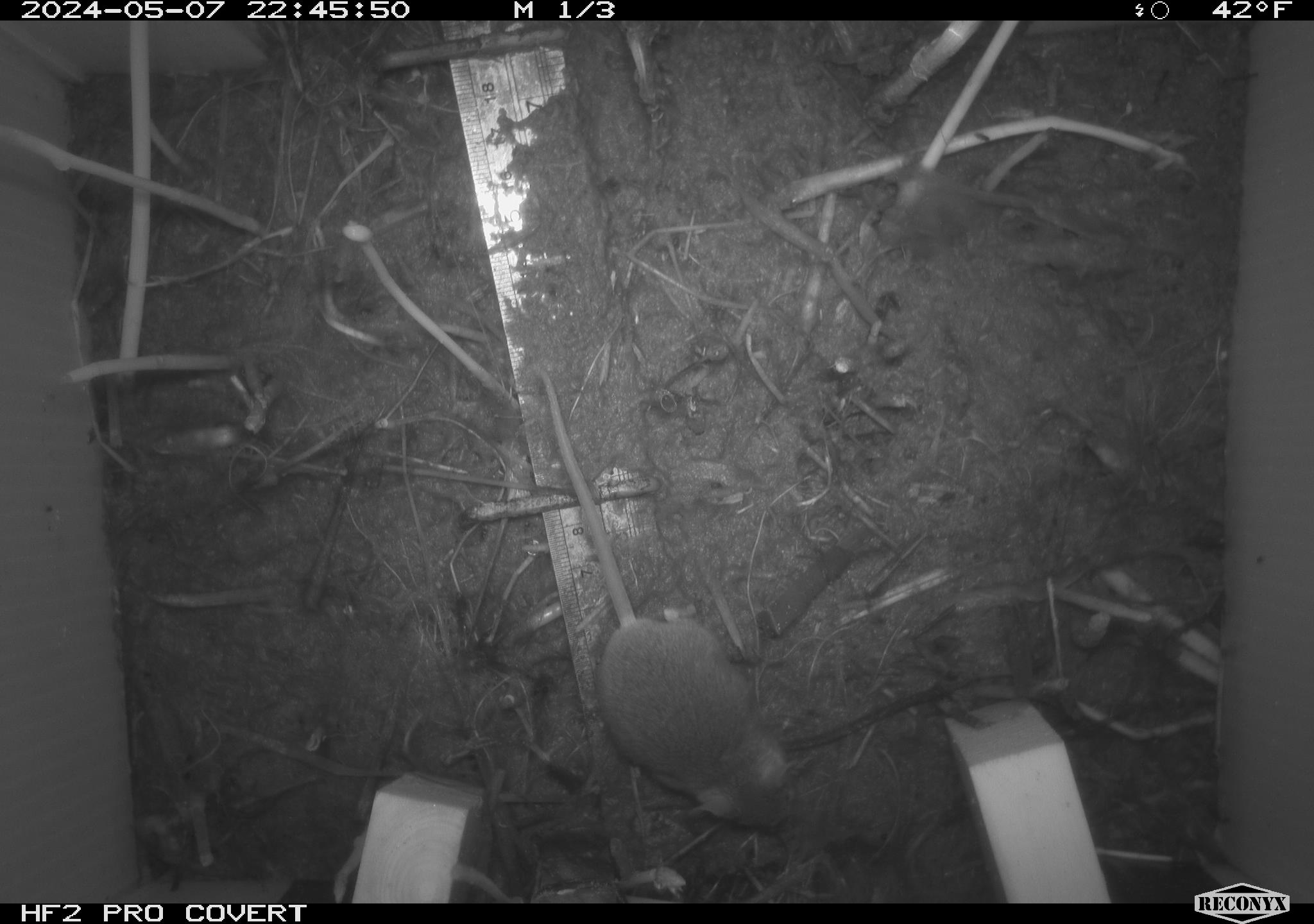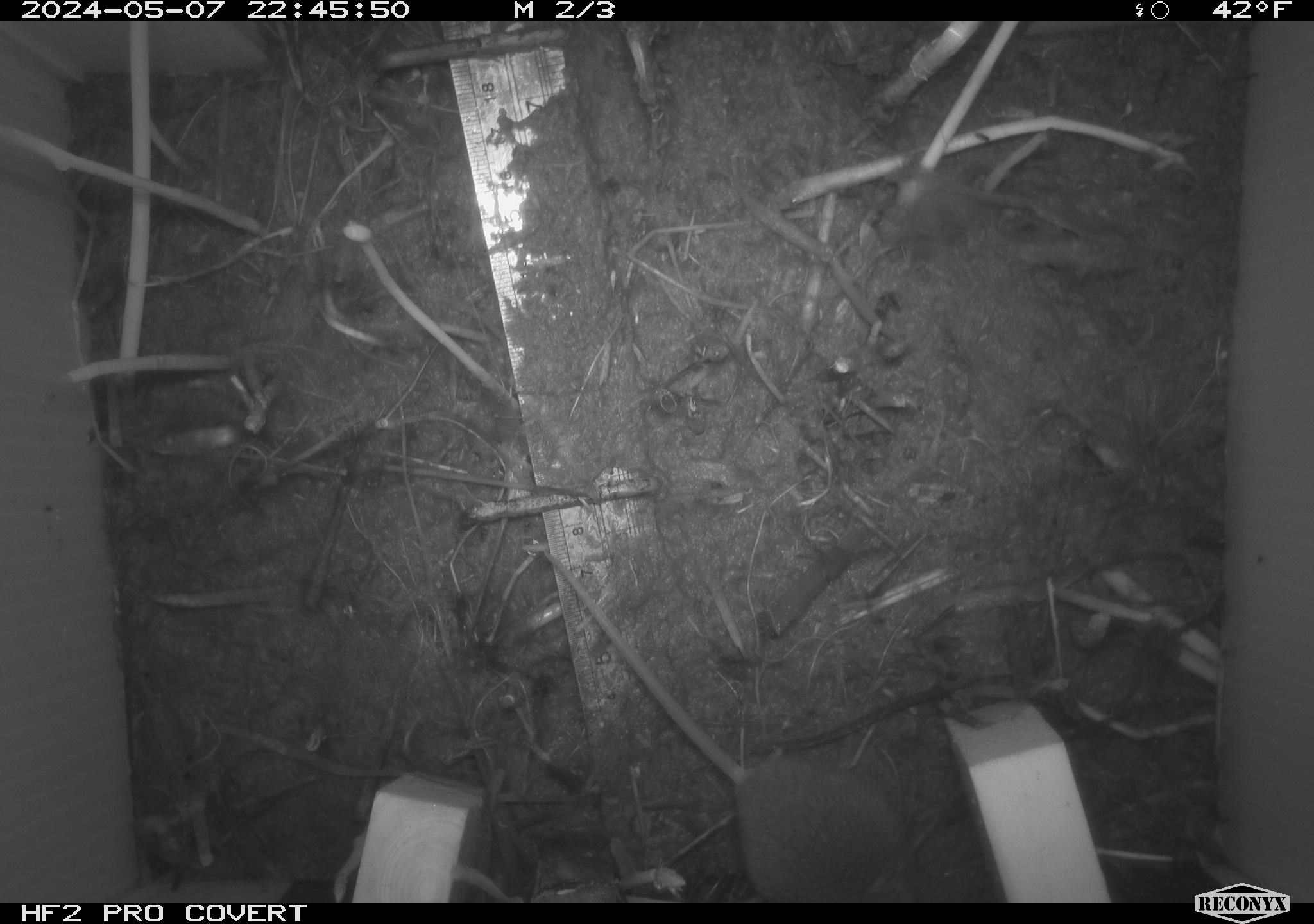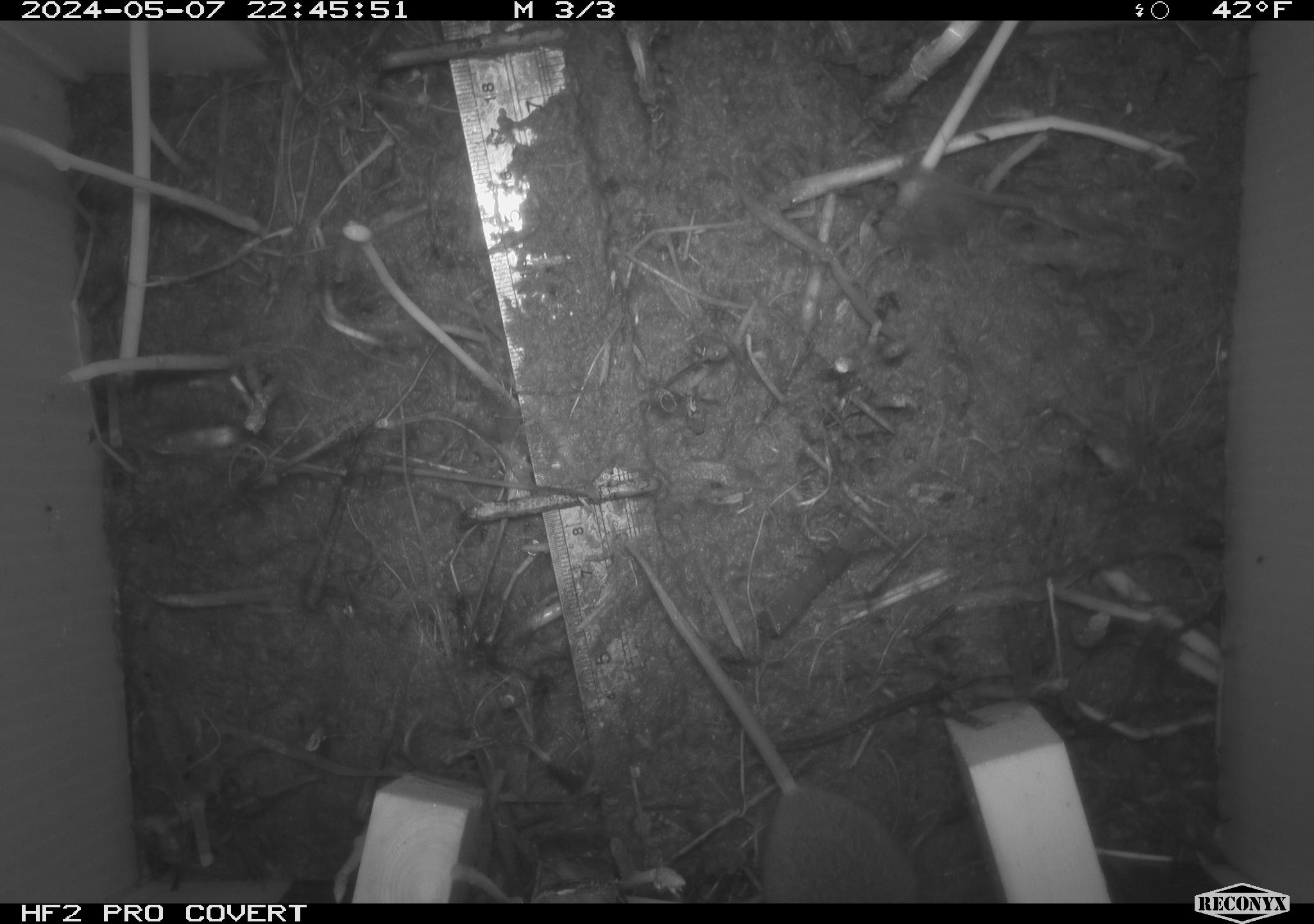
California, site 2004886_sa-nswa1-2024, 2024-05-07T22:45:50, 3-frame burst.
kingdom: Animalia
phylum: Chordata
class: Mammalia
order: Rodentia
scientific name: Rodentia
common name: mouse species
Mouse species (Rodentia).